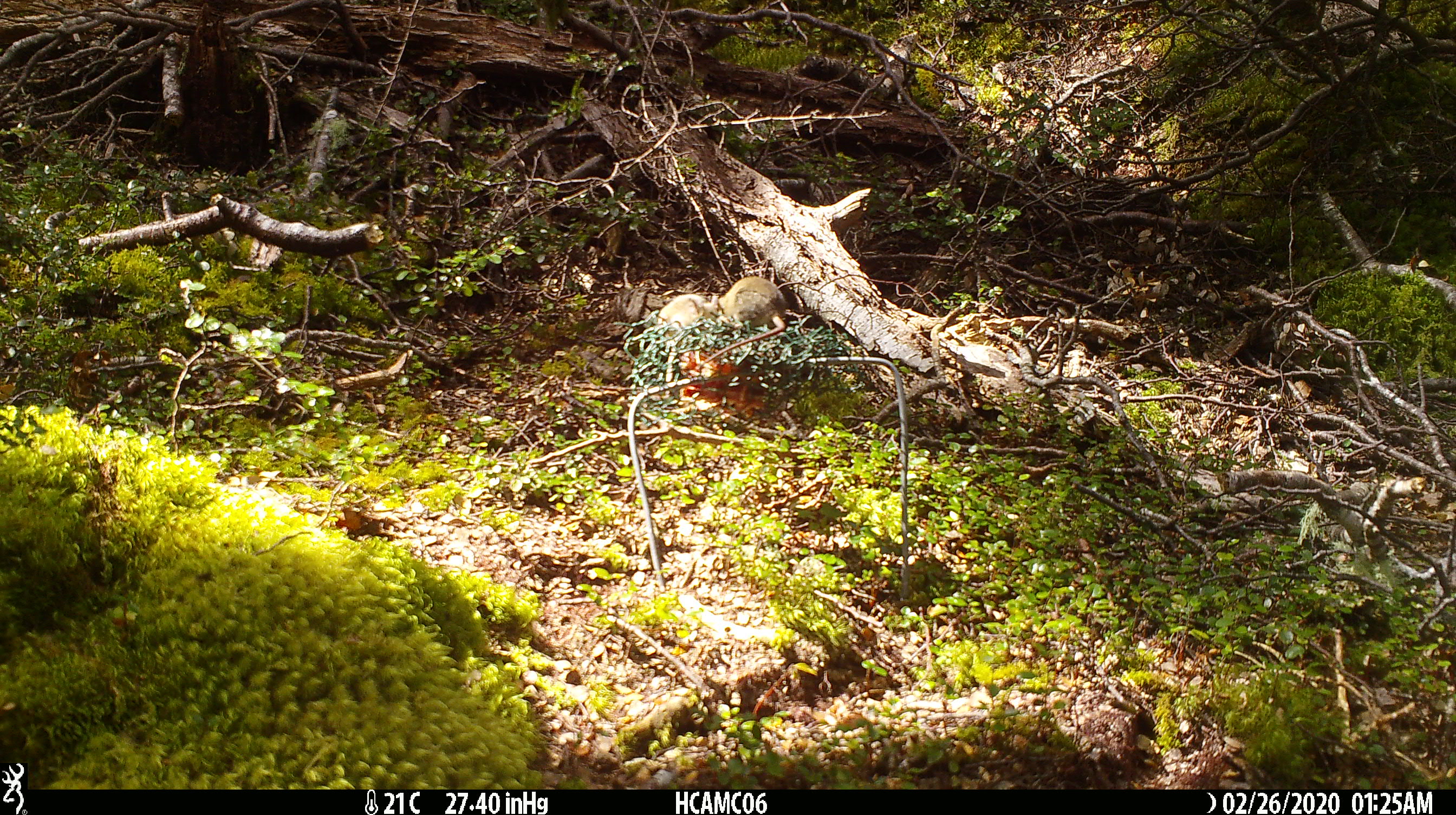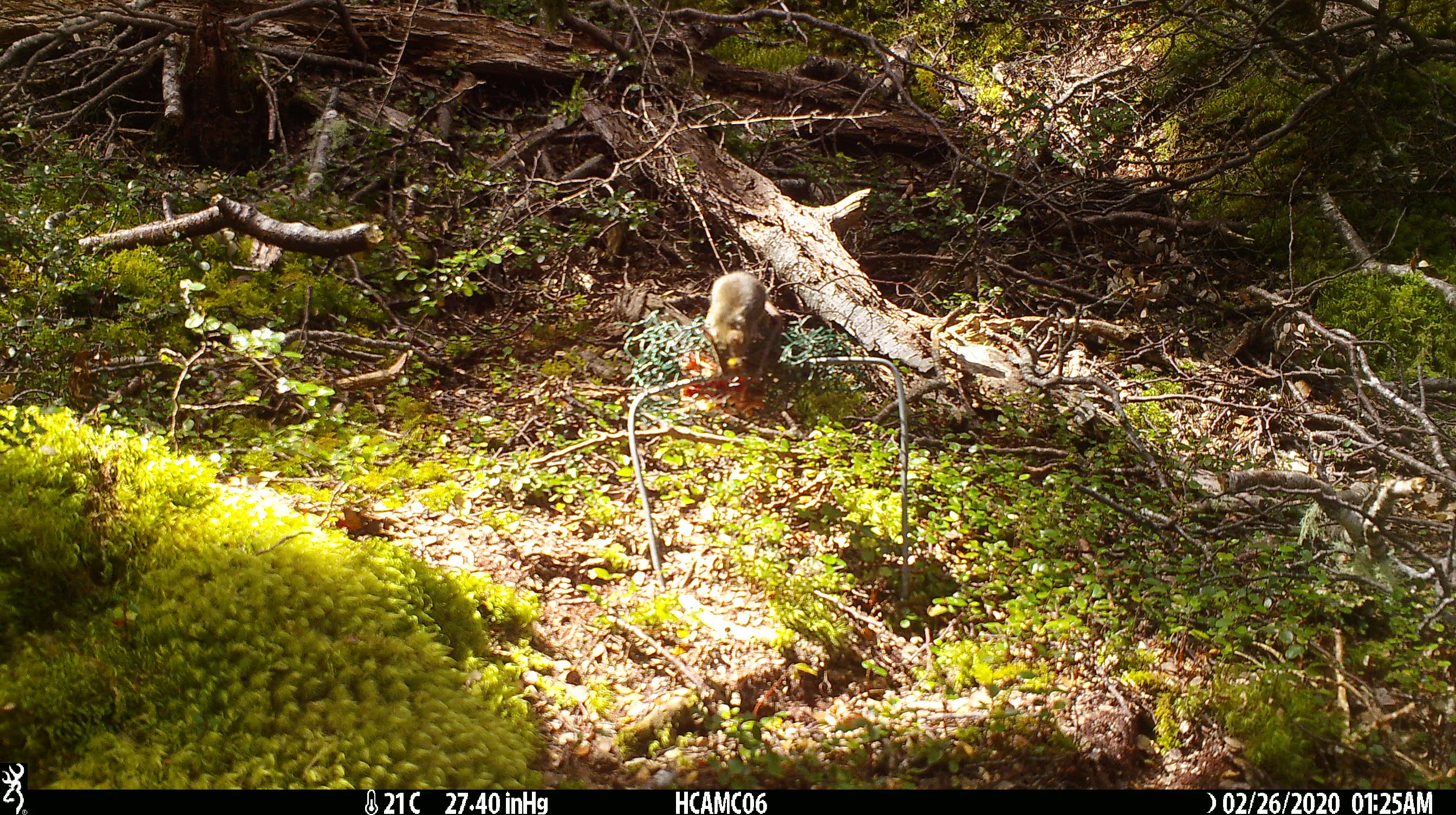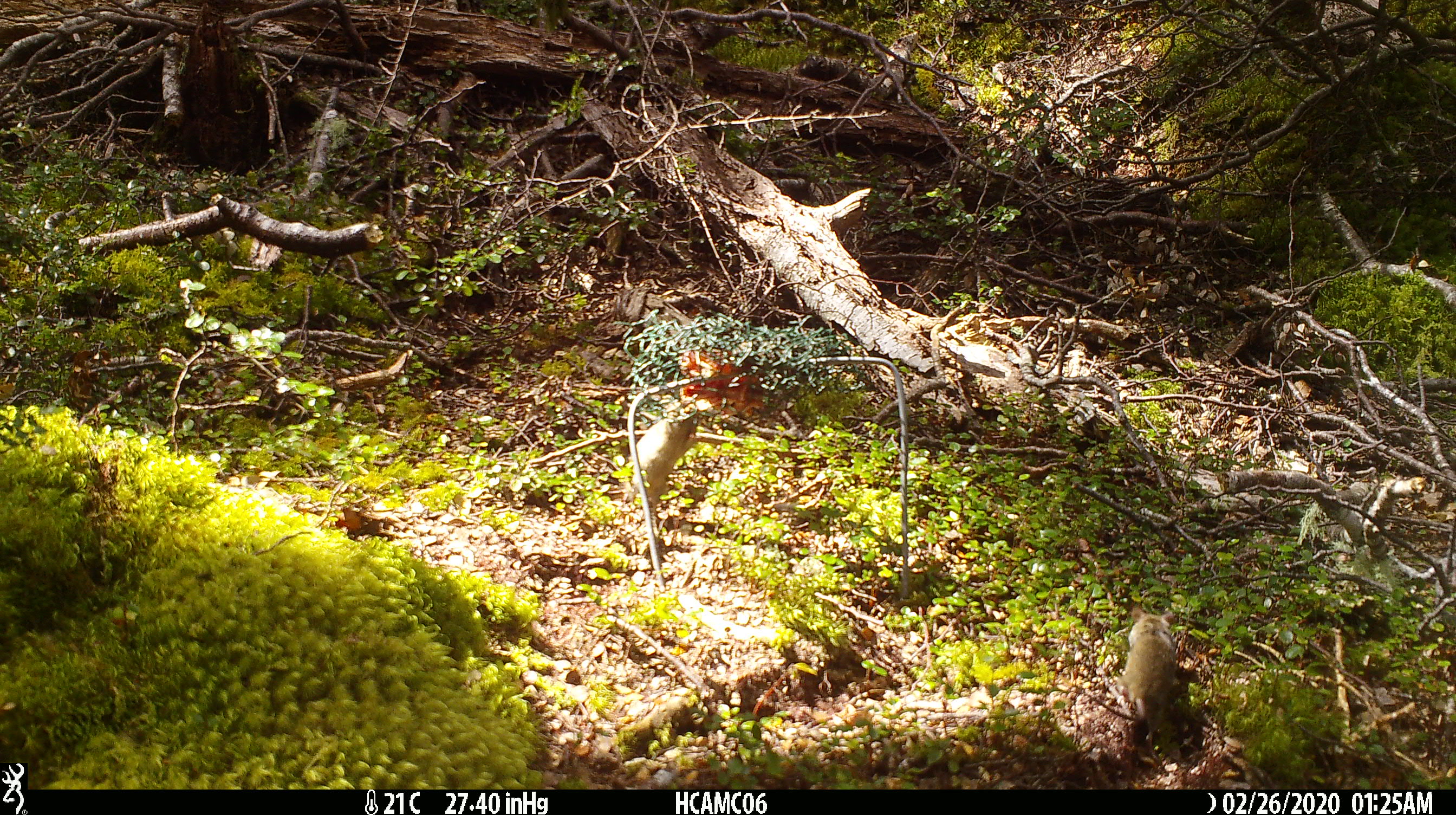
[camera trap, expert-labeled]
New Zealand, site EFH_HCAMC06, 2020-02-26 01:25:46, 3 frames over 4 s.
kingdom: Animalia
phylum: Chordata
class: Mammalia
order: Rodentia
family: Muridae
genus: Mus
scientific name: Mus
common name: mouse